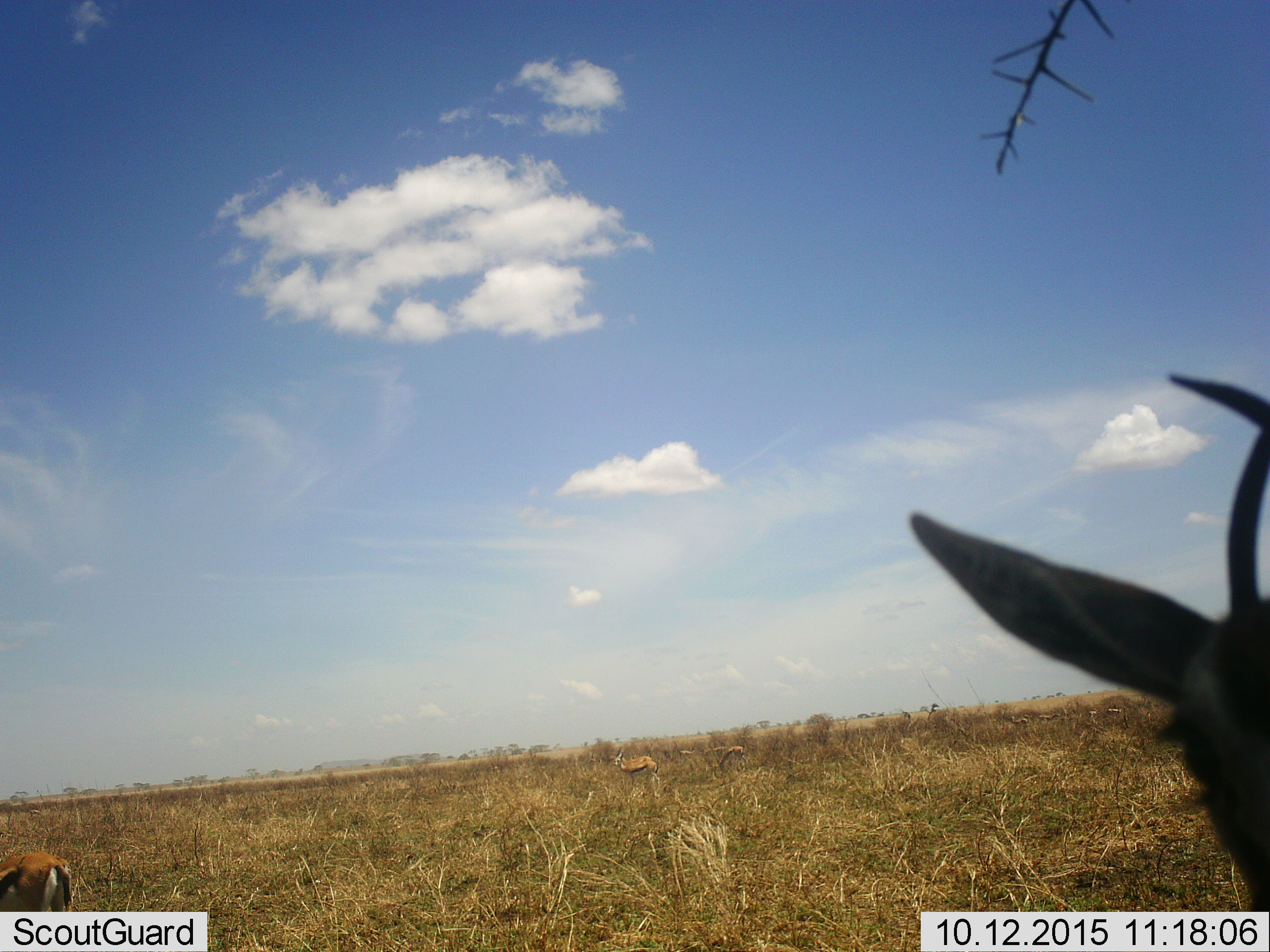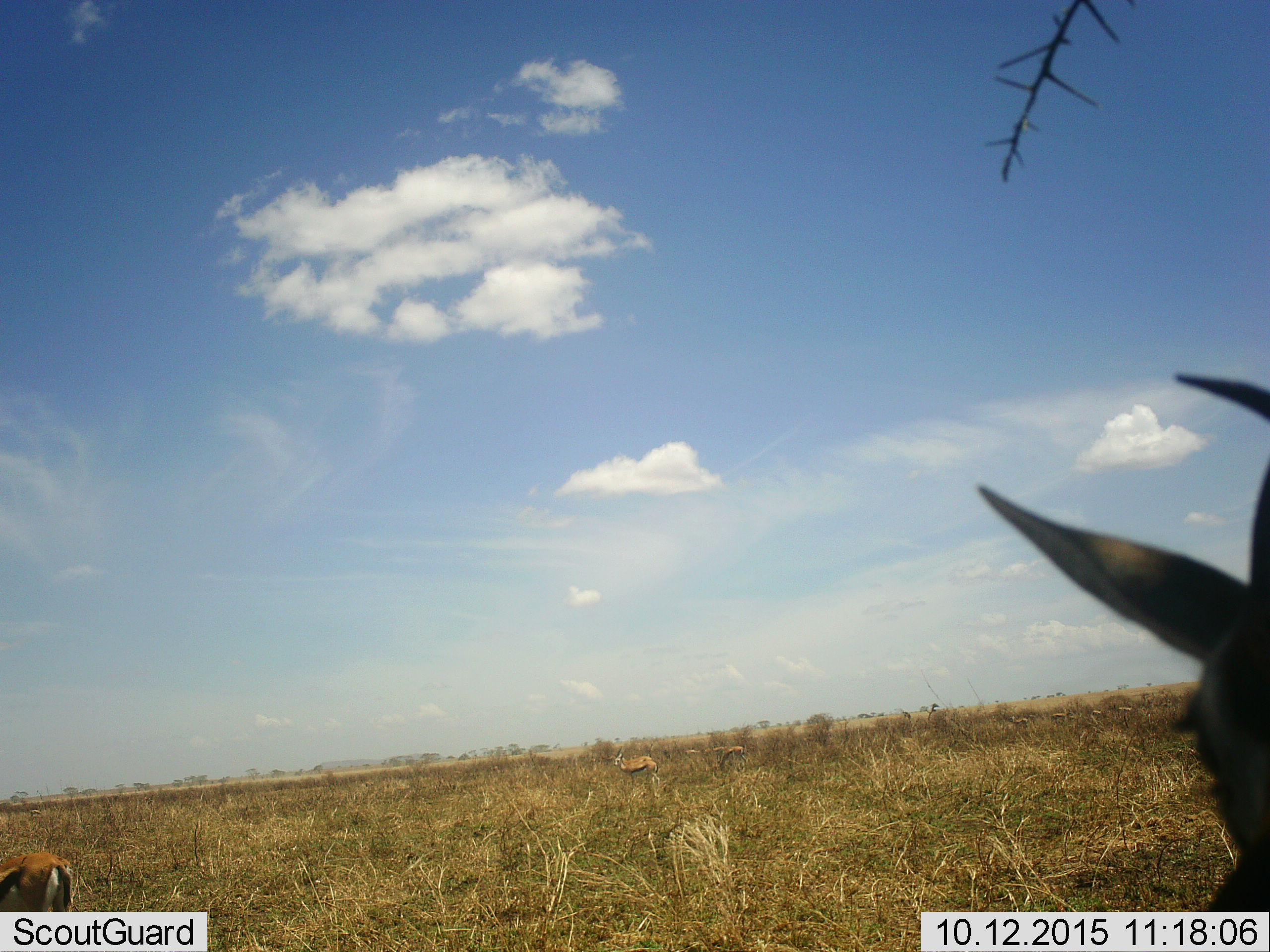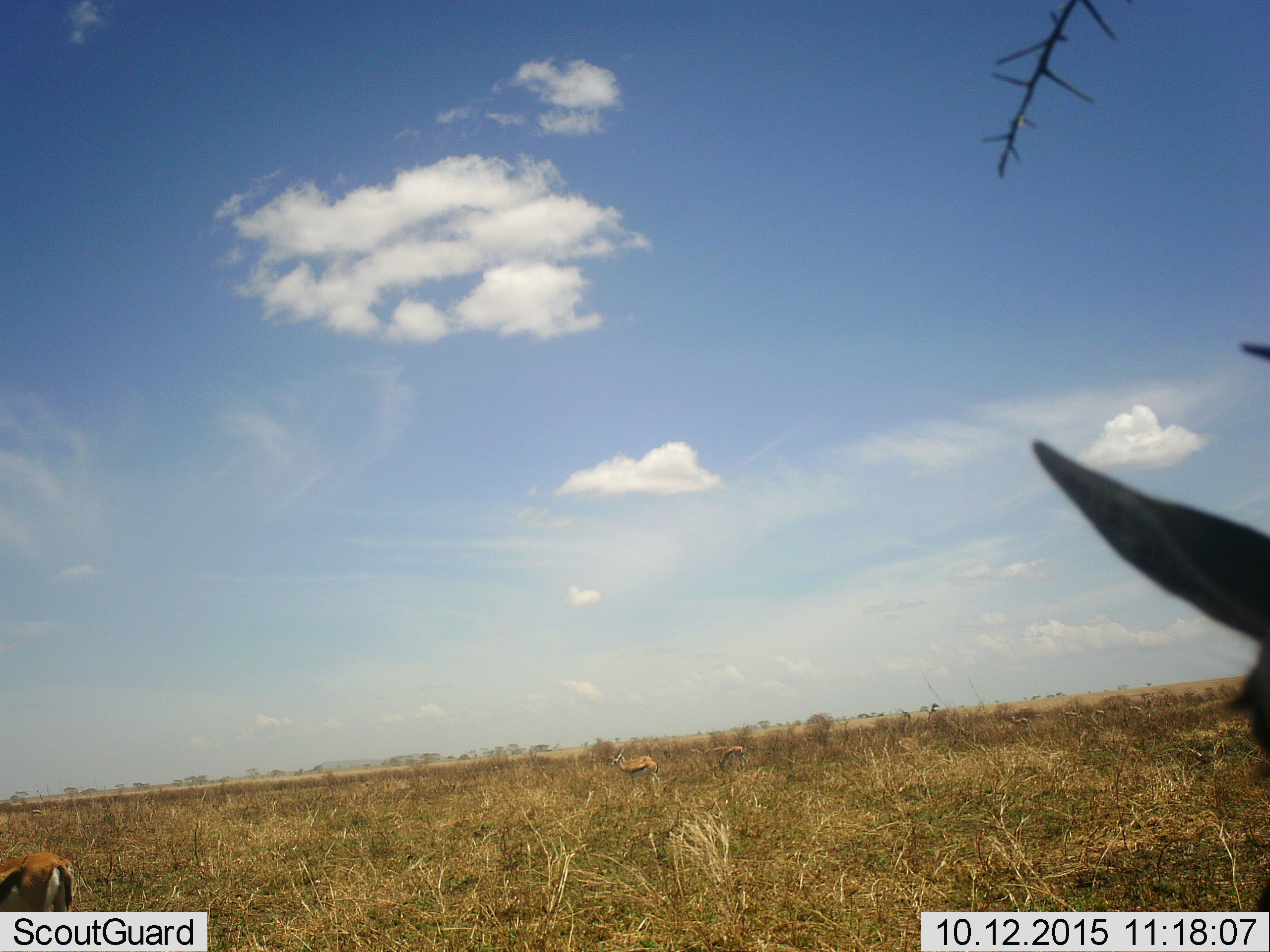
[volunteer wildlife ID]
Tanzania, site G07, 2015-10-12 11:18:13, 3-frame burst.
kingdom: Animalia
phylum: Chordata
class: Mammalia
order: Artiodactyla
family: Bovidae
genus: Eudorcas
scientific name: Eudorcas thomsonii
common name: thomson's gazelle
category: gazellethomsons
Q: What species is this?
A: Gazellethomsons (thomson's gazelle) (Eudorcas thomsonii).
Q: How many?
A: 11-50.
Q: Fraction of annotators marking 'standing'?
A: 90%.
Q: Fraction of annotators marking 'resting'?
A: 0%.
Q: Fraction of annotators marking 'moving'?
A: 50%.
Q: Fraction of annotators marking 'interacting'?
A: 0%.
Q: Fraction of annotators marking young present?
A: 10%.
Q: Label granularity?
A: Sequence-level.